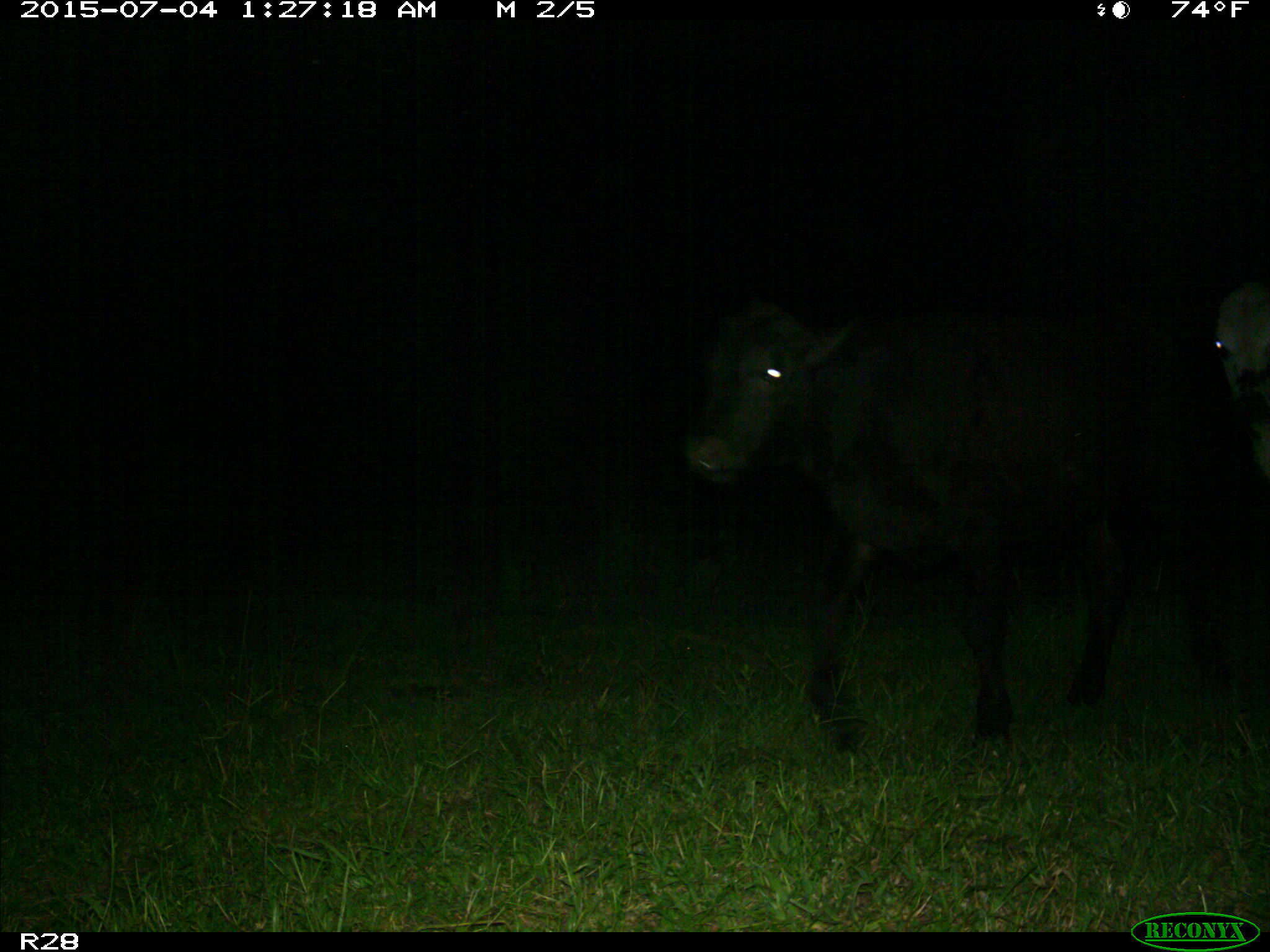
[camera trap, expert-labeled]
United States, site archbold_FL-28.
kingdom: Animalia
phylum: Chordata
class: Mammalia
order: Artiodactyla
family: Bovidae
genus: Bos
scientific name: Bos taurus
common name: domestic cow